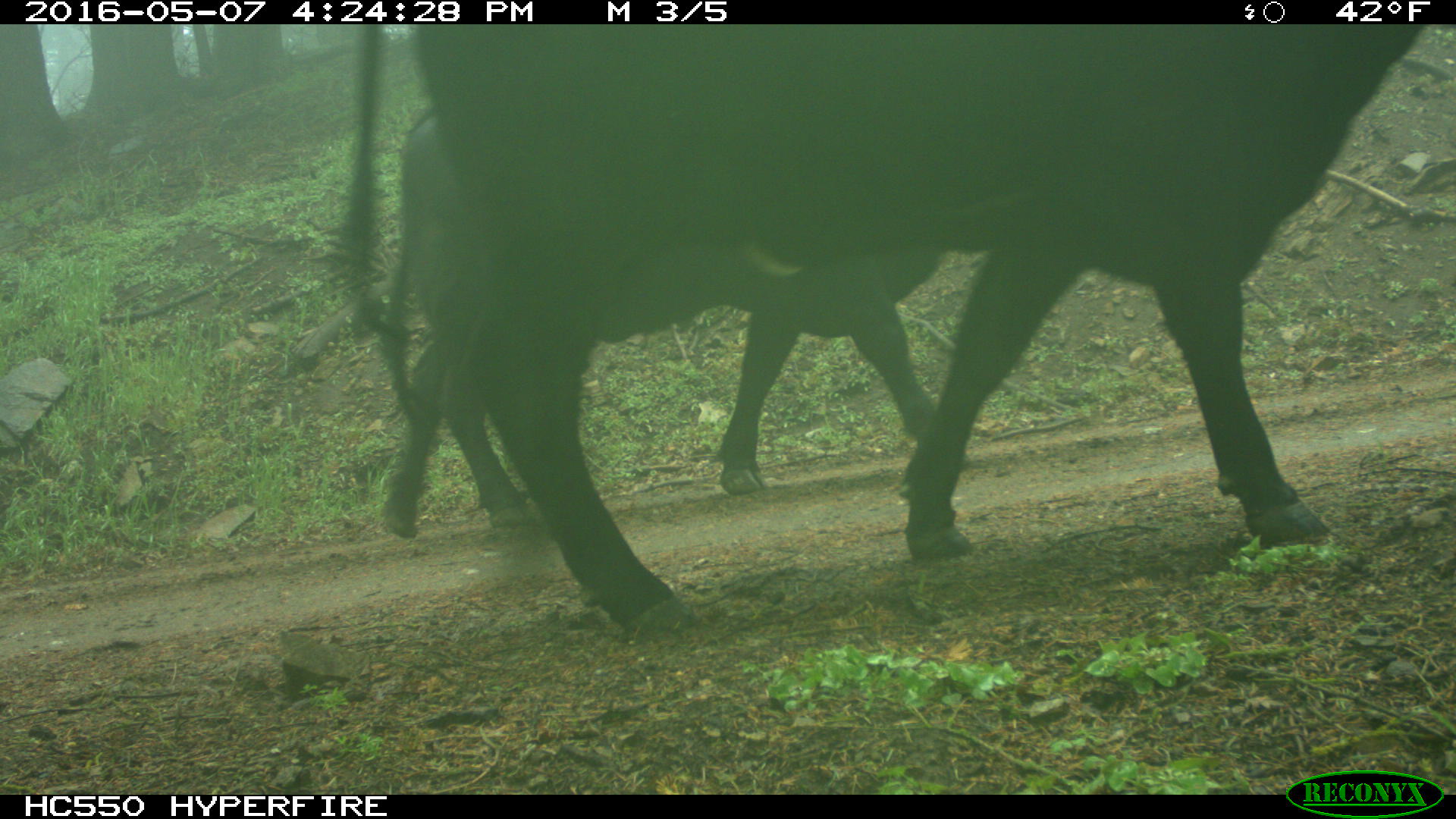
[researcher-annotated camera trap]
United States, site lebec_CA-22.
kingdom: Animalia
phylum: Chordata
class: Mammalia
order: Artiodactyla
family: Bovidae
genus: Bos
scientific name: Bos taurus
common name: domestic cow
Bos taurus (domestic cow).